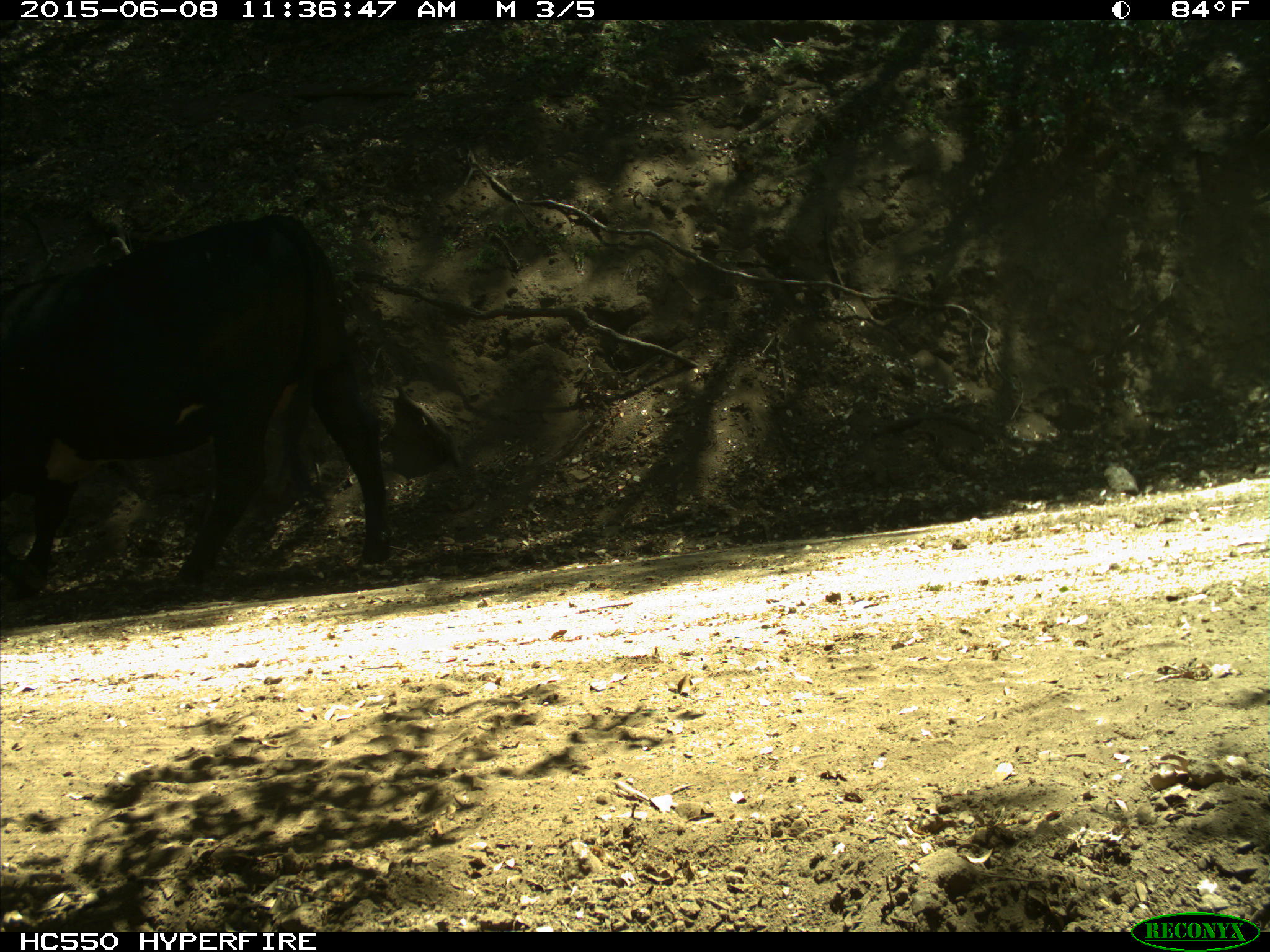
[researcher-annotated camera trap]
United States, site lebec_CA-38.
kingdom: Animalia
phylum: Chordata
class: Mammalia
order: Artiodactyla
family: Bovidae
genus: Bos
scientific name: Bos taurus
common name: domestic cow